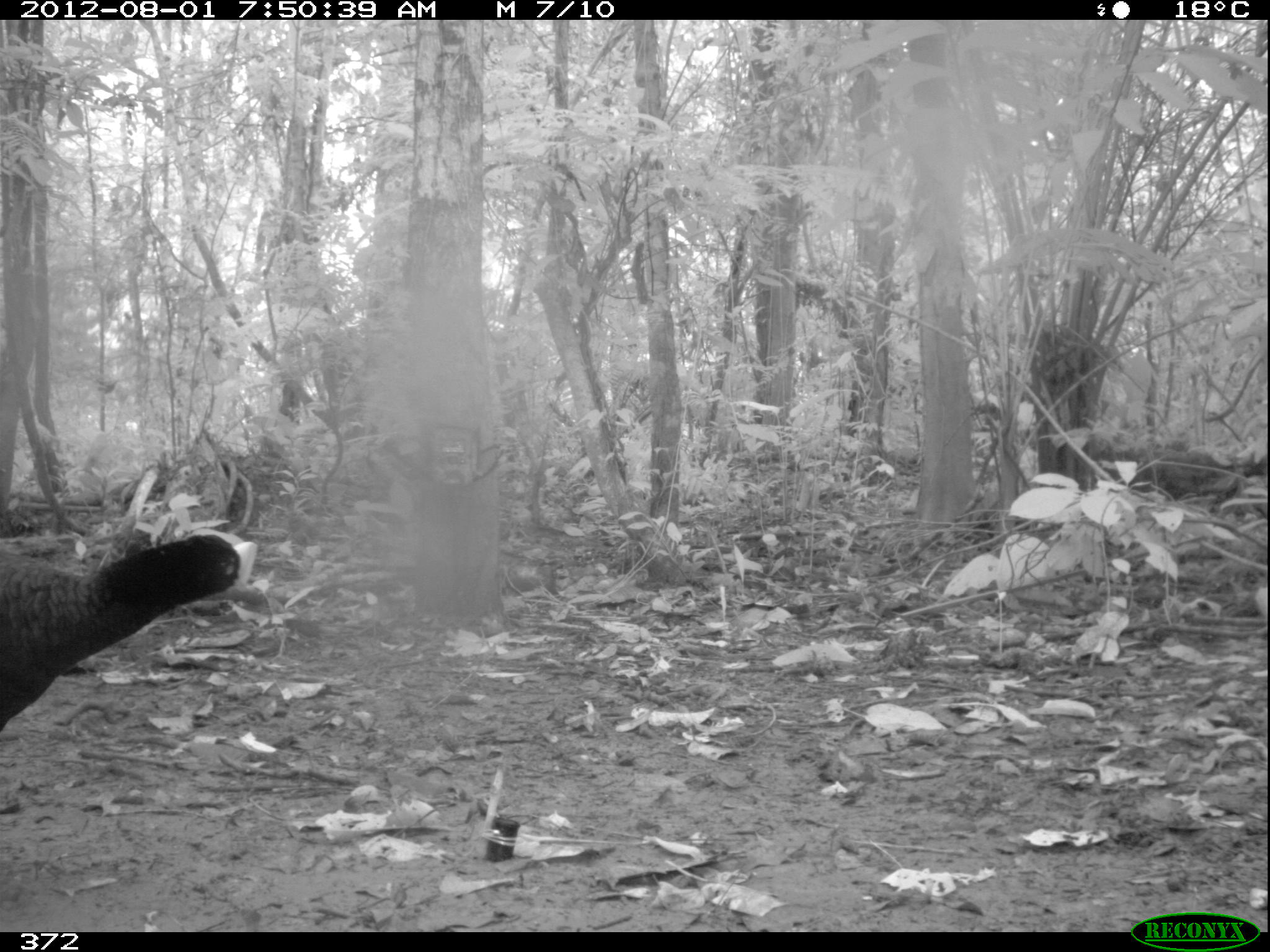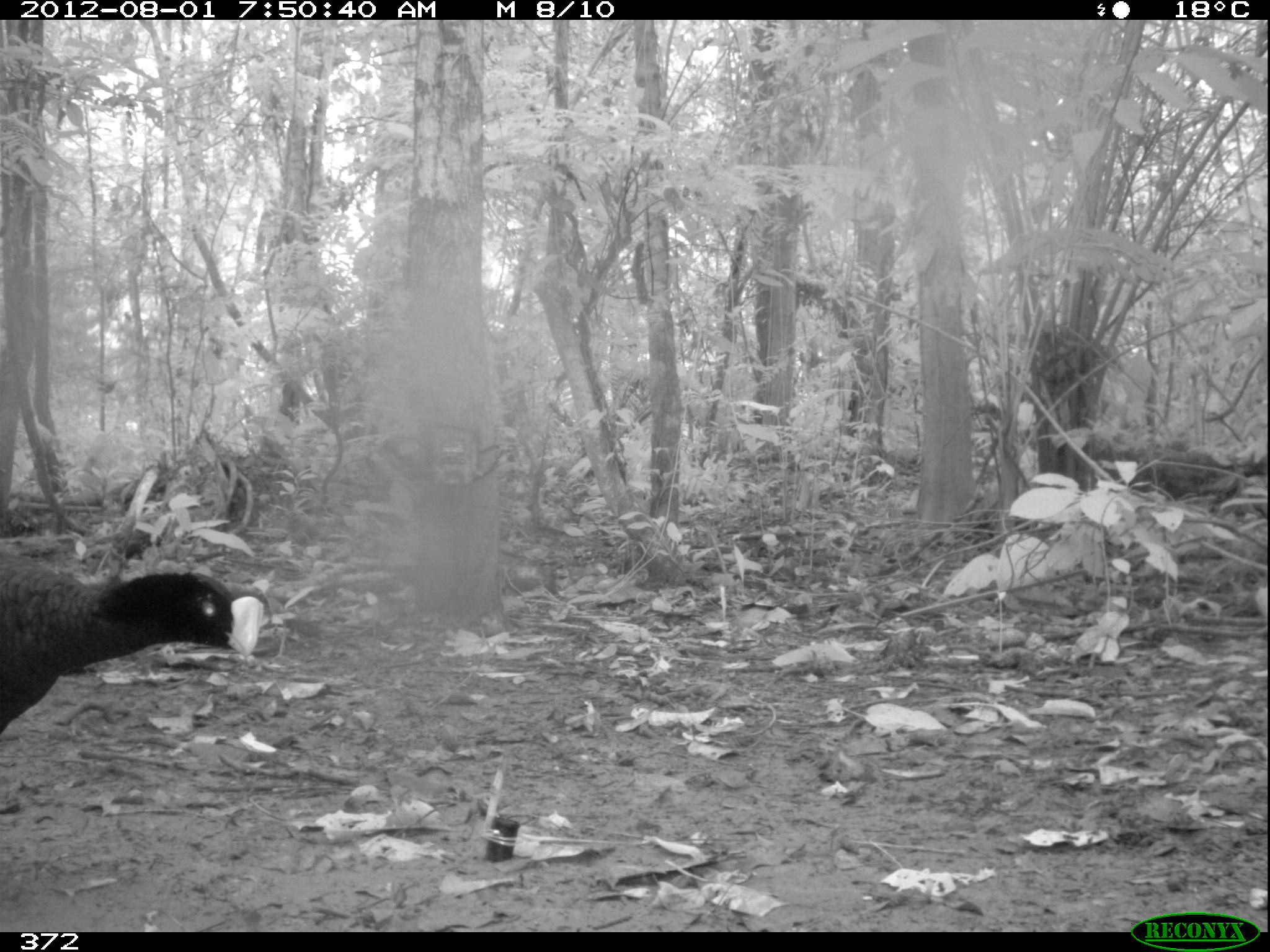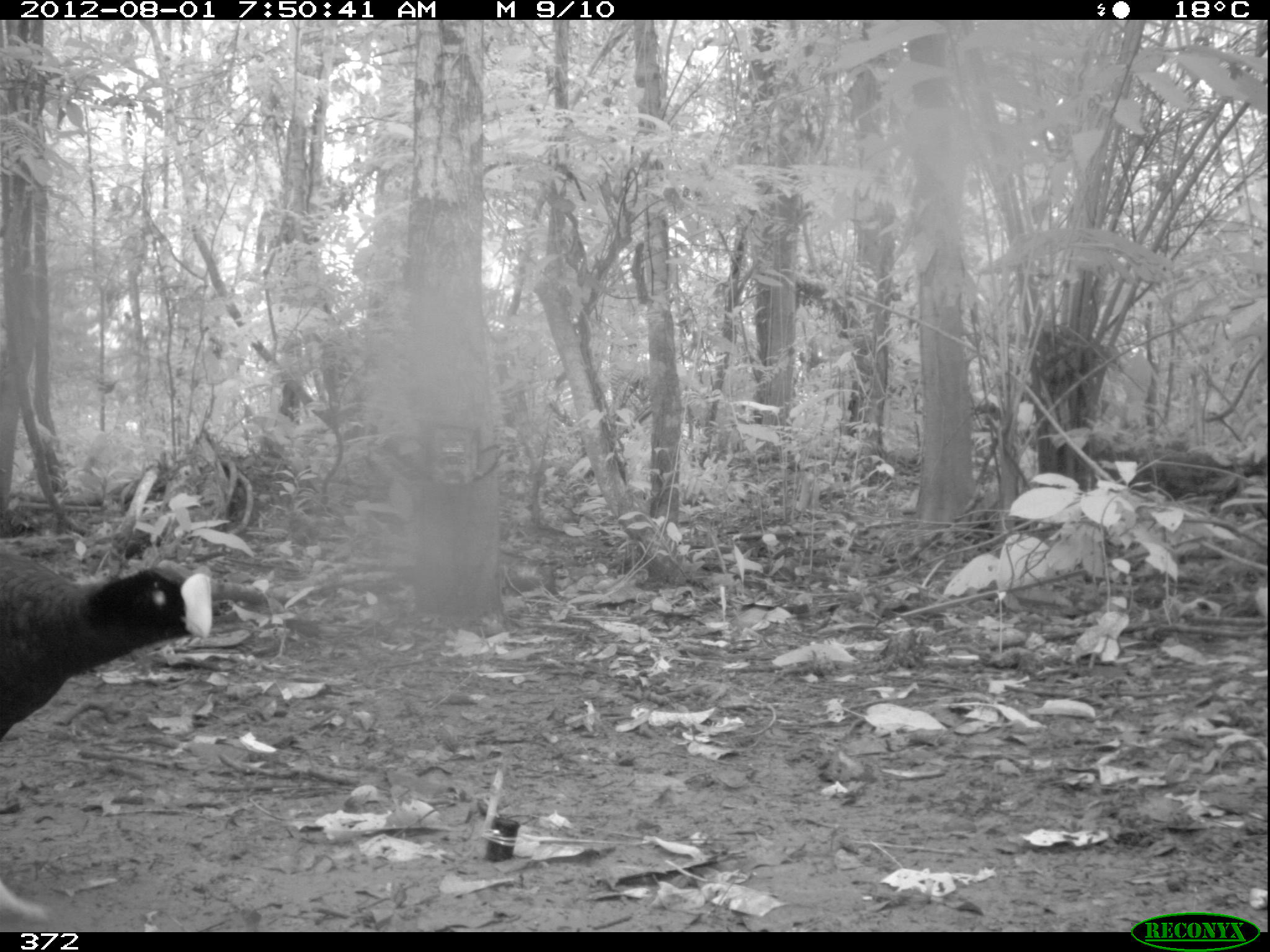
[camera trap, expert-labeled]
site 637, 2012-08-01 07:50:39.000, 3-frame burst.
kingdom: Animalia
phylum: Chordata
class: Aves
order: Galliformes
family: Cracidae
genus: Mitu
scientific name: Mitu tuberosum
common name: razor-billed curassow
Mitu tuberosum (razor-billed curassow).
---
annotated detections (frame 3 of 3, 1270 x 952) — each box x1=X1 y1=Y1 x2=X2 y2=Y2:
mitu tuberosum: x1=0 y1=549 x2=212 y2=736